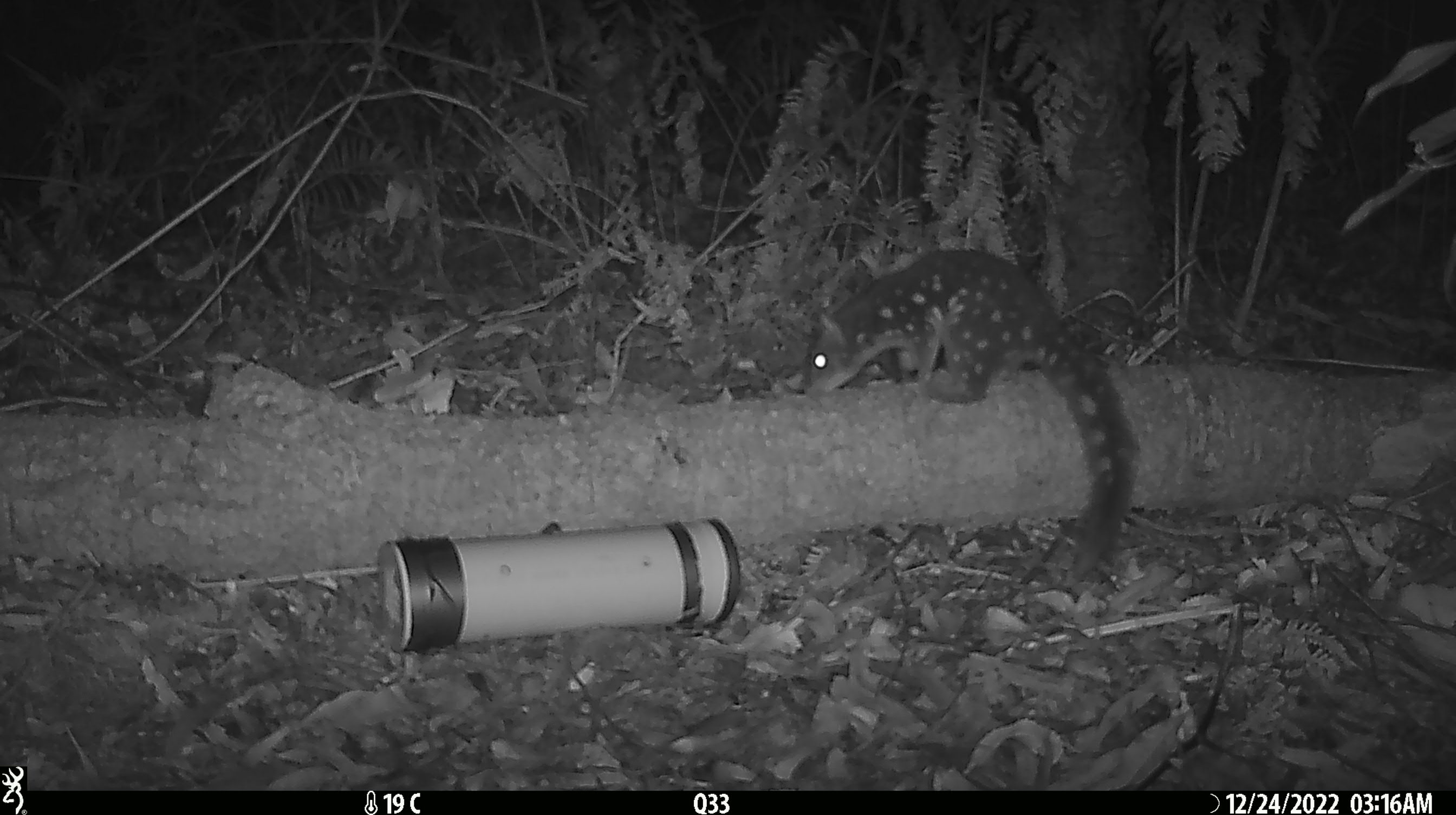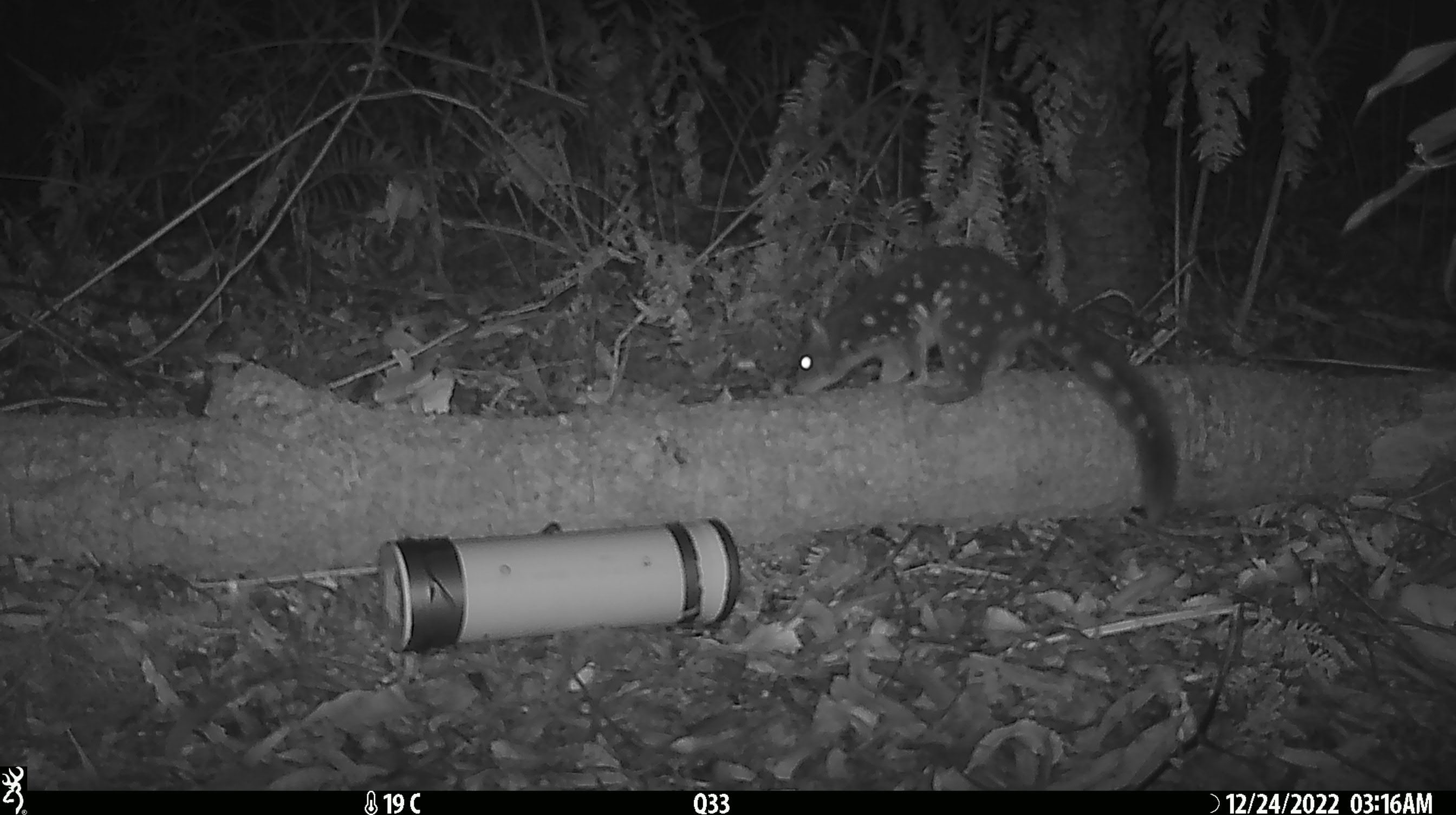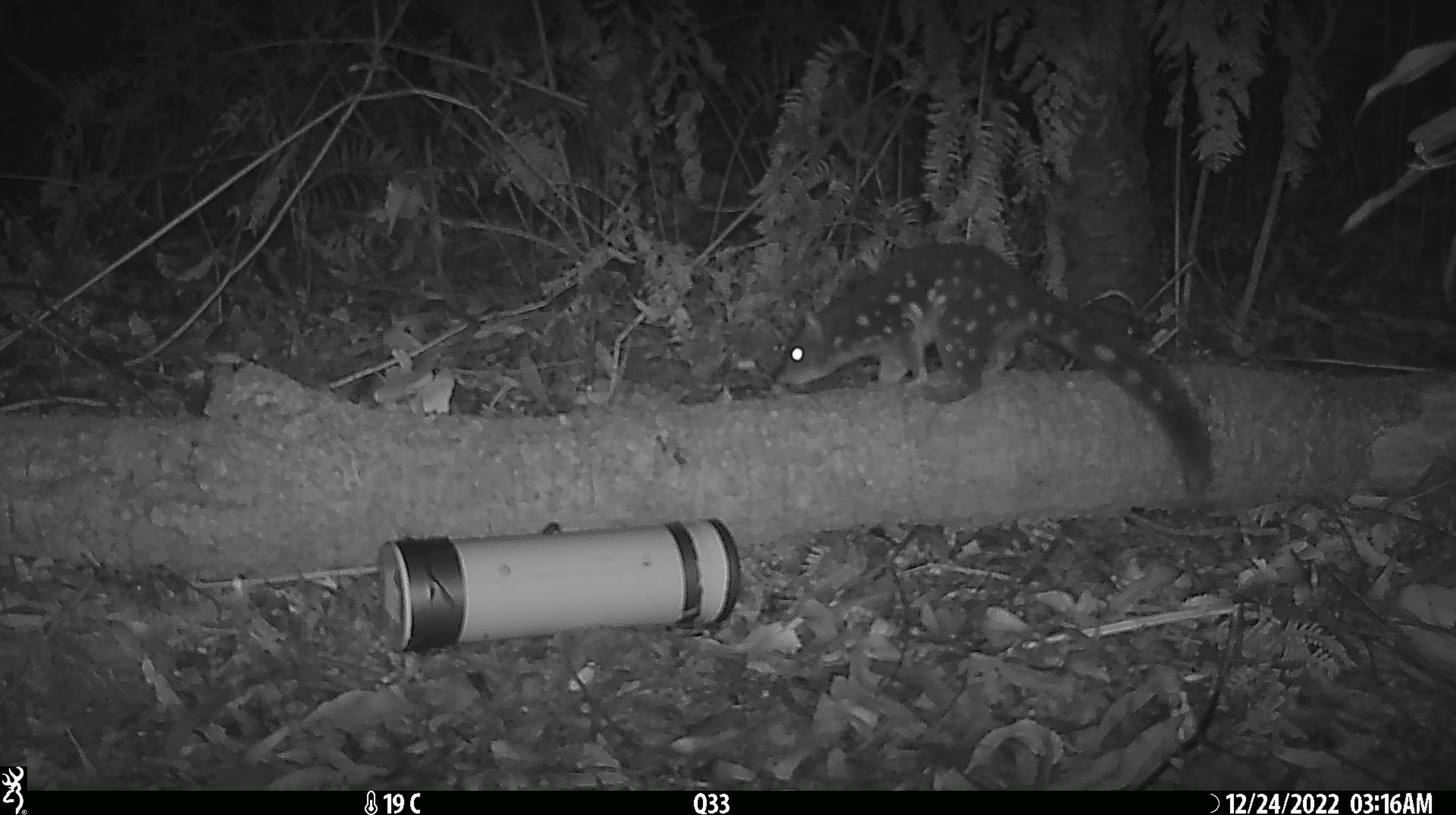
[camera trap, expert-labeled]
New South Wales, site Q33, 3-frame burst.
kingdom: Animalia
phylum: Chordata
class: Mammalia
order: Dasyuromorphia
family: Dasyuridae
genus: Dasyurus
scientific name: Dasyurus maculatus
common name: spotted-tailed quoll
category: quoll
Quoll (spotted-tailed quoll) (Dasyurus maculatus).